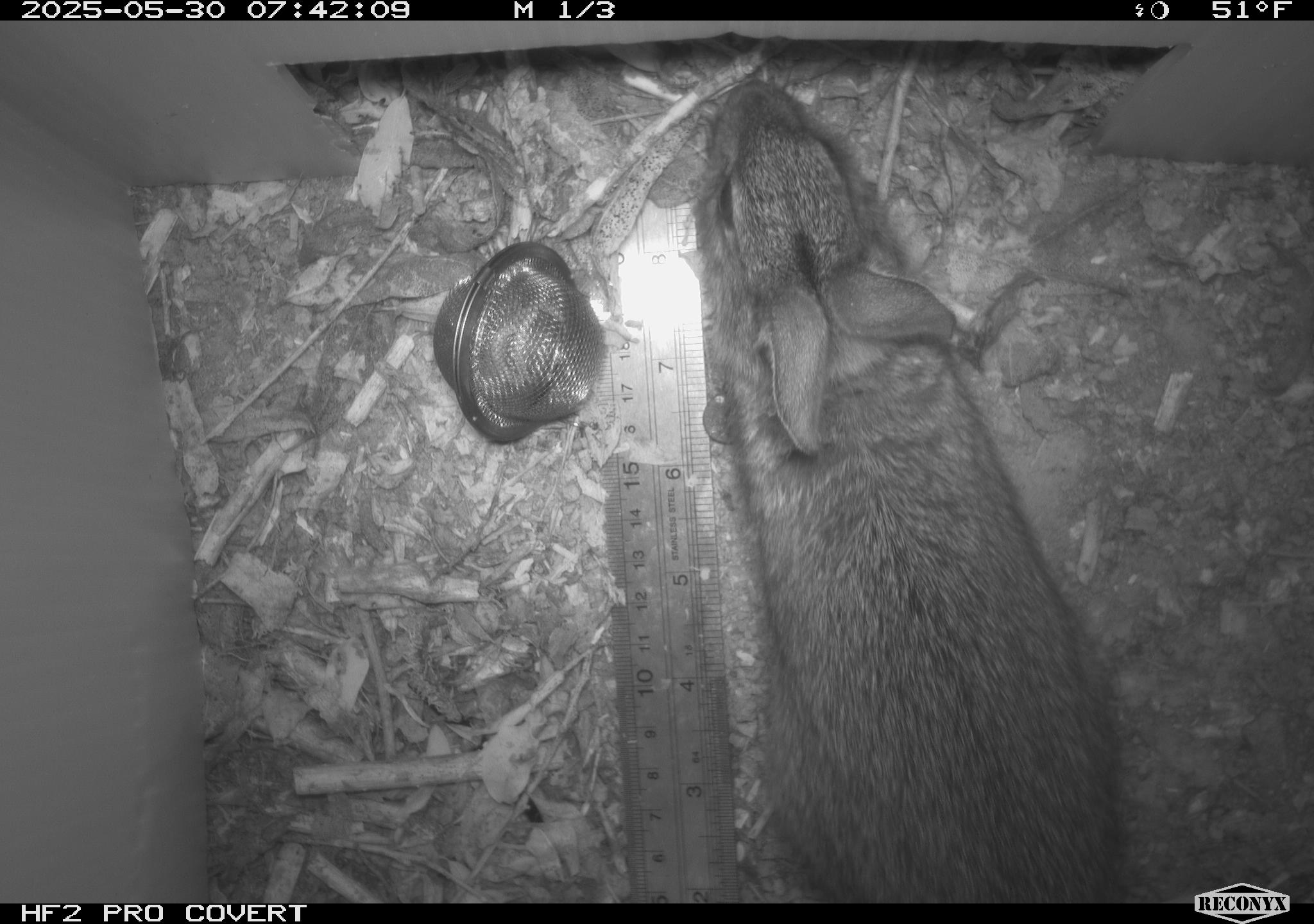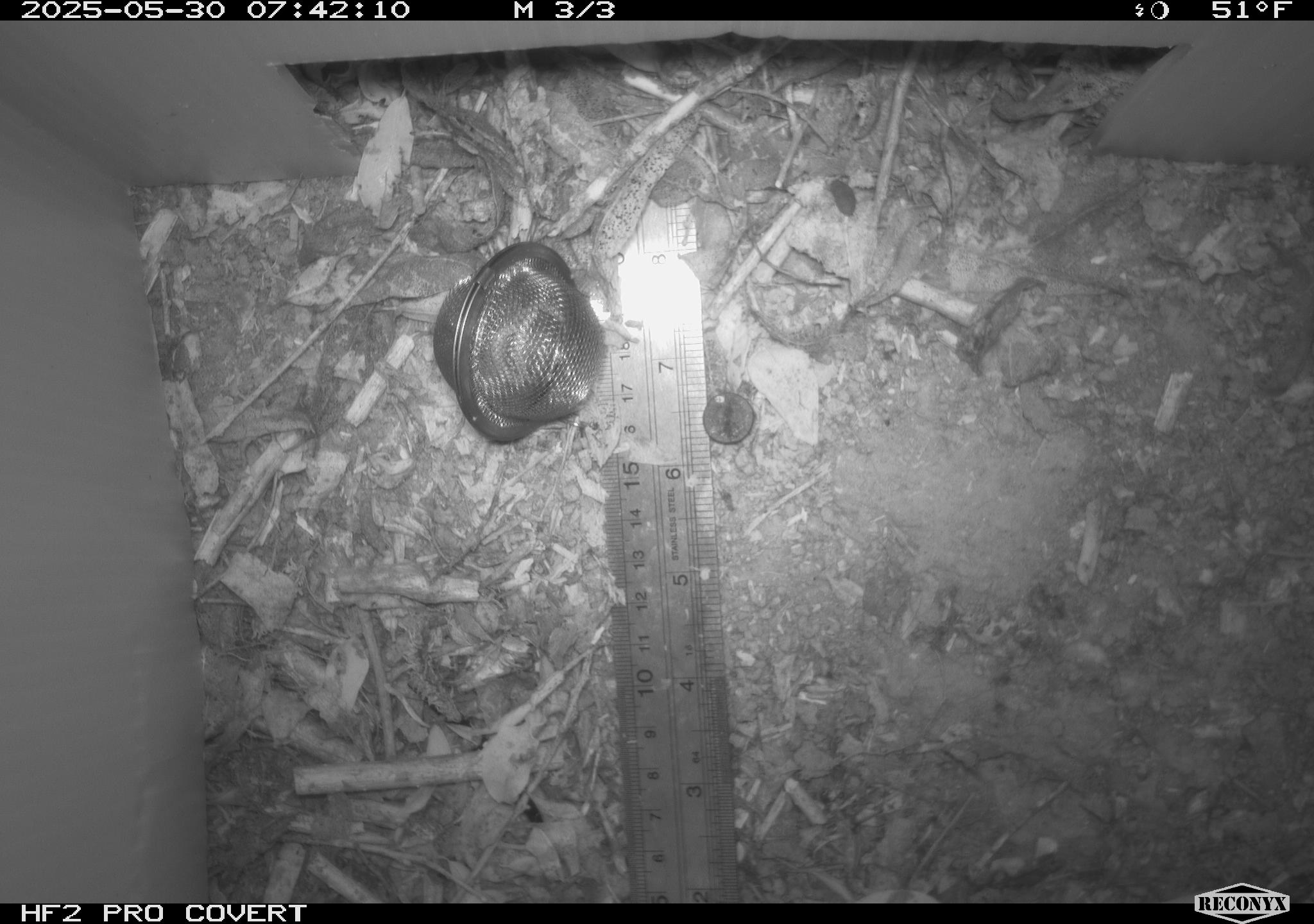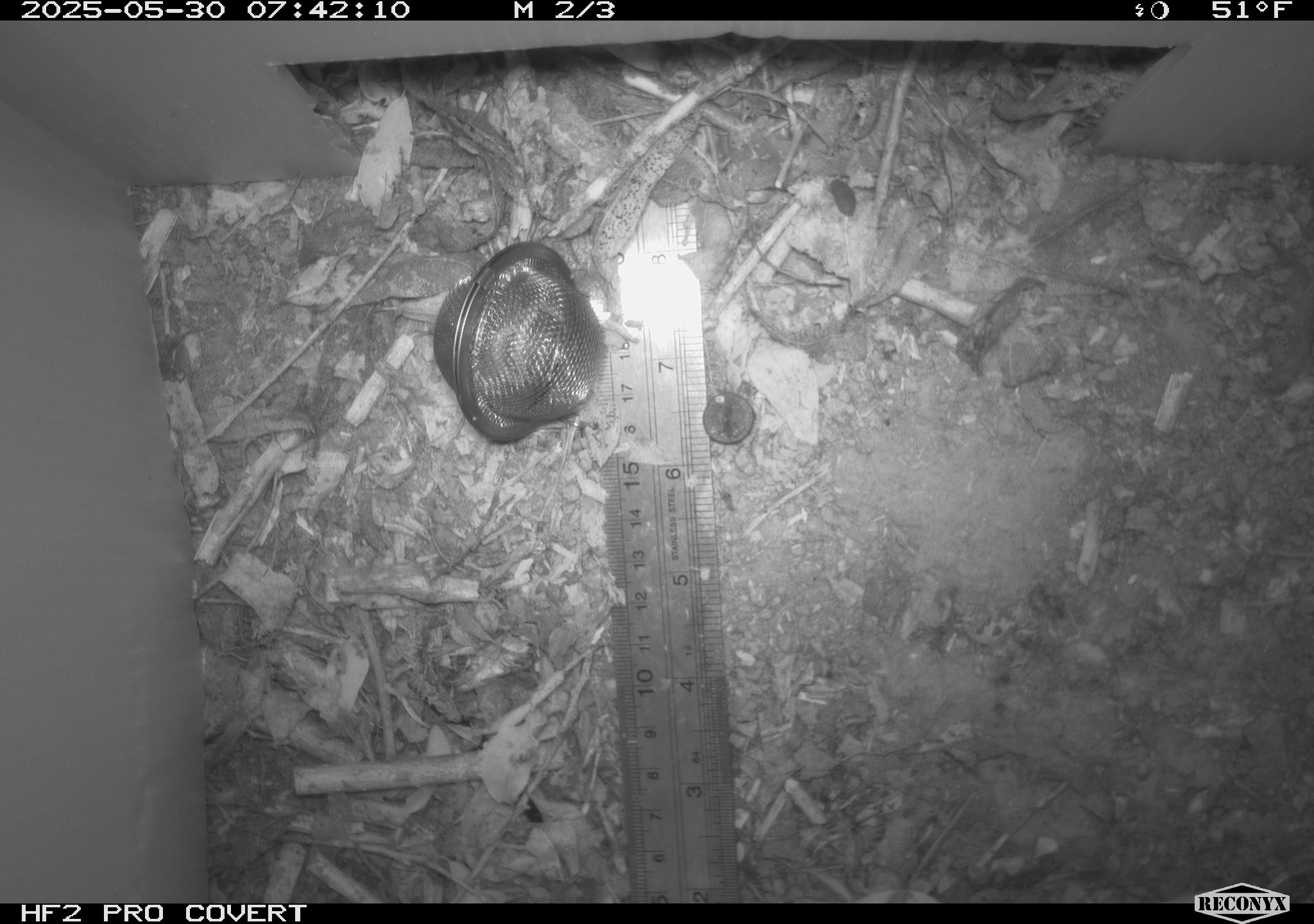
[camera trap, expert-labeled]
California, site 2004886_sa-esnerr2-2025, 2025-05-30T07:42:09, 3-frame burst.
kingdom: Animalia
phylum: Chordata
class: Mammalia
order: Lagomorpha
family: Leporidae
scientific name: Leporidae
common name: rabbit or hare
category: rabbit and hare family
Rabbit and hare family (rabbit or hare) (Leporidae).